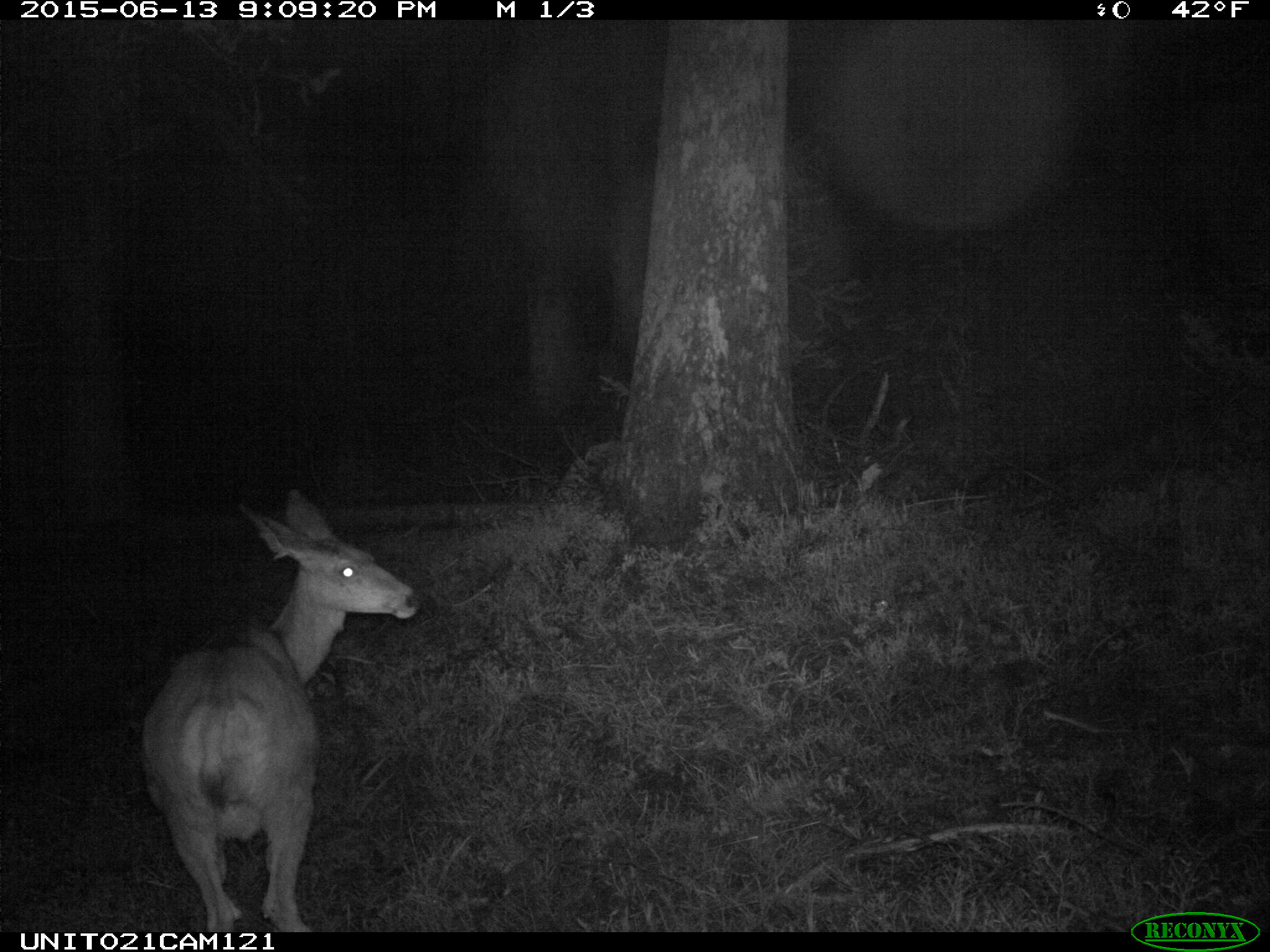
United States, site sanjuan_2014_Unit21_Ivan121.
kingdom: Animalia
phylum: Chordata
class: Mammalia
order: Artiodactyla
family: Cervidae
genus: Odocoileus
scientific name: Odocoileus hemionus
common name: mule deer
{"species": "Odocoileus hemionus (mule deer)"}